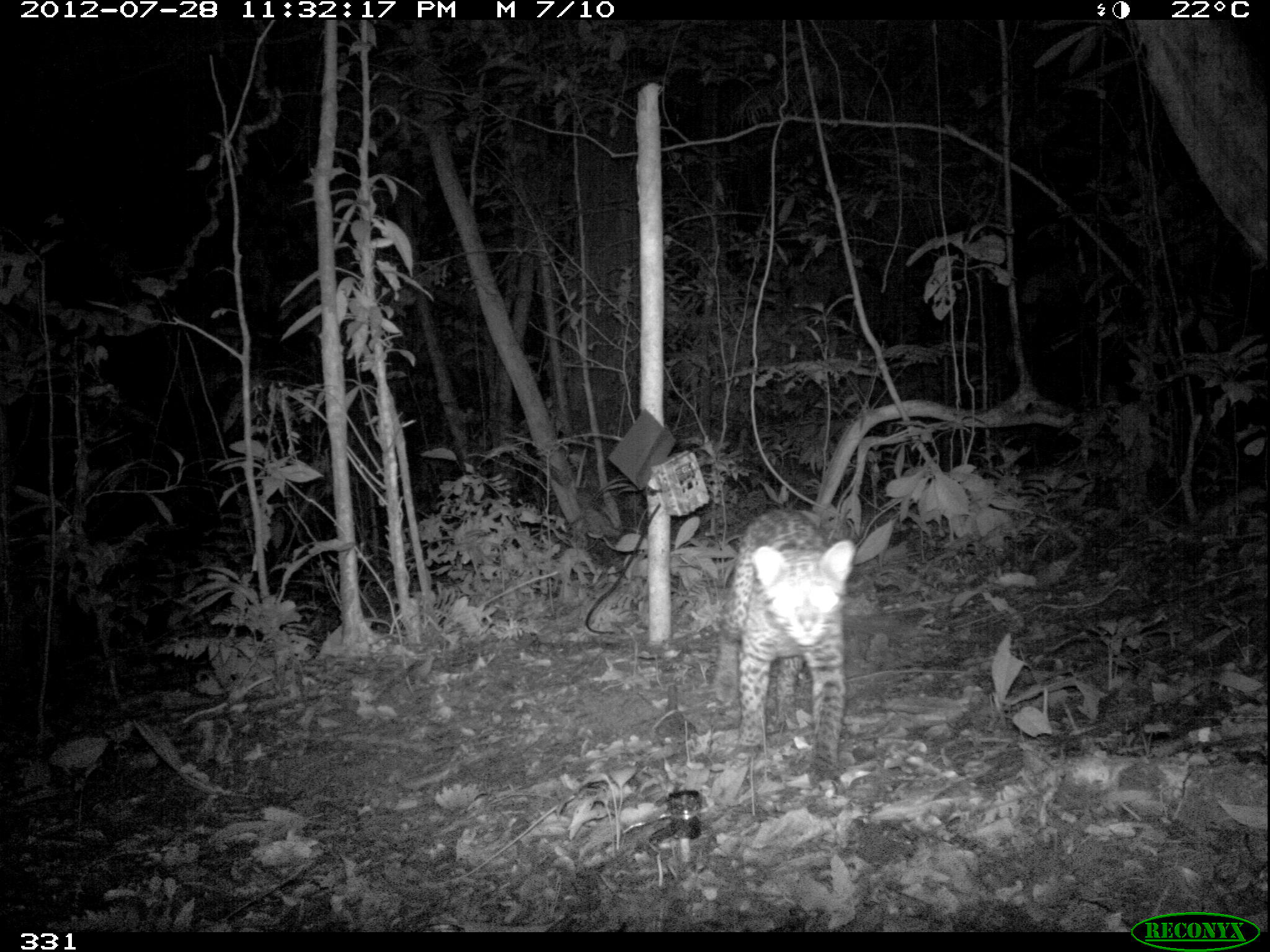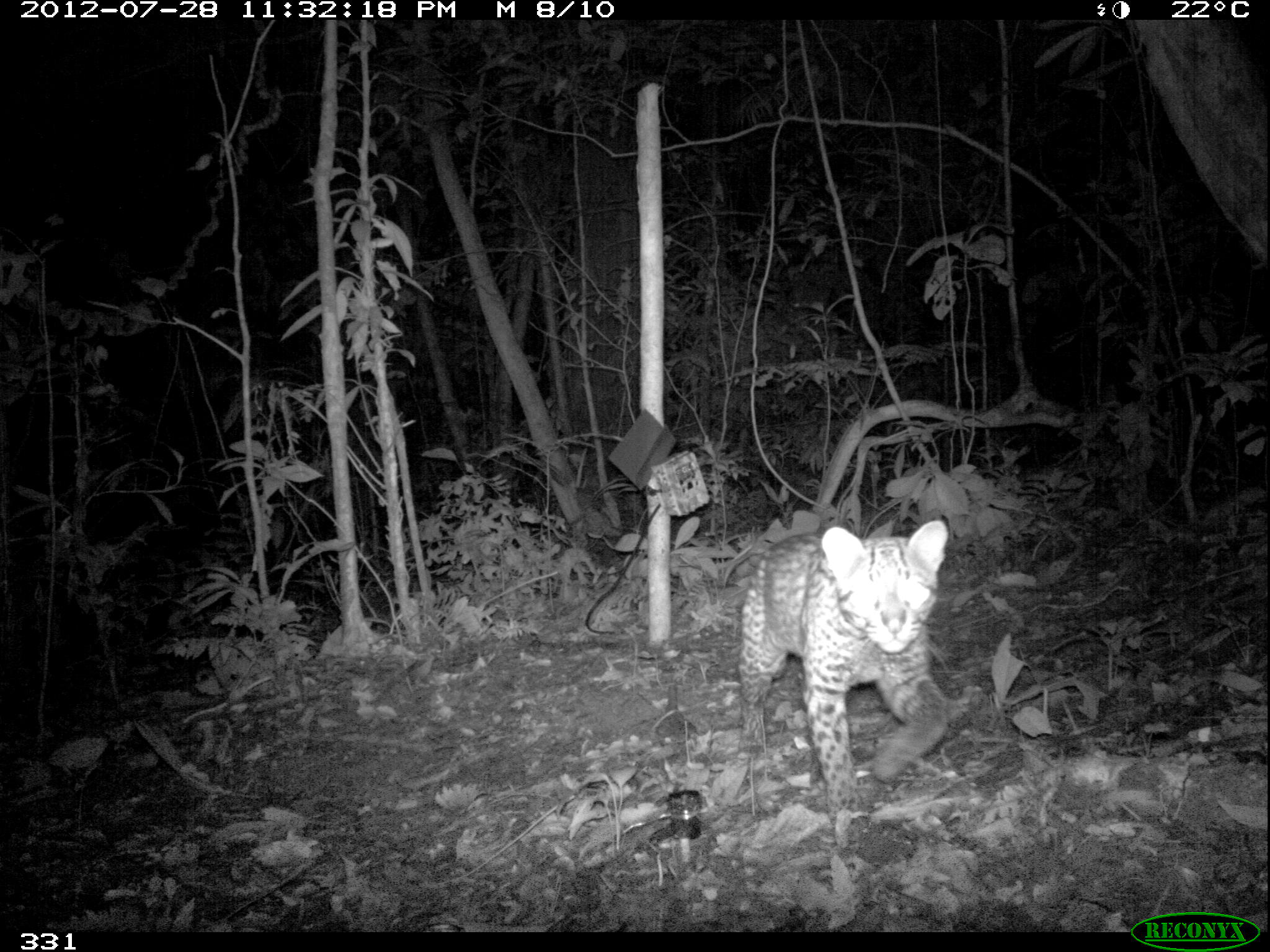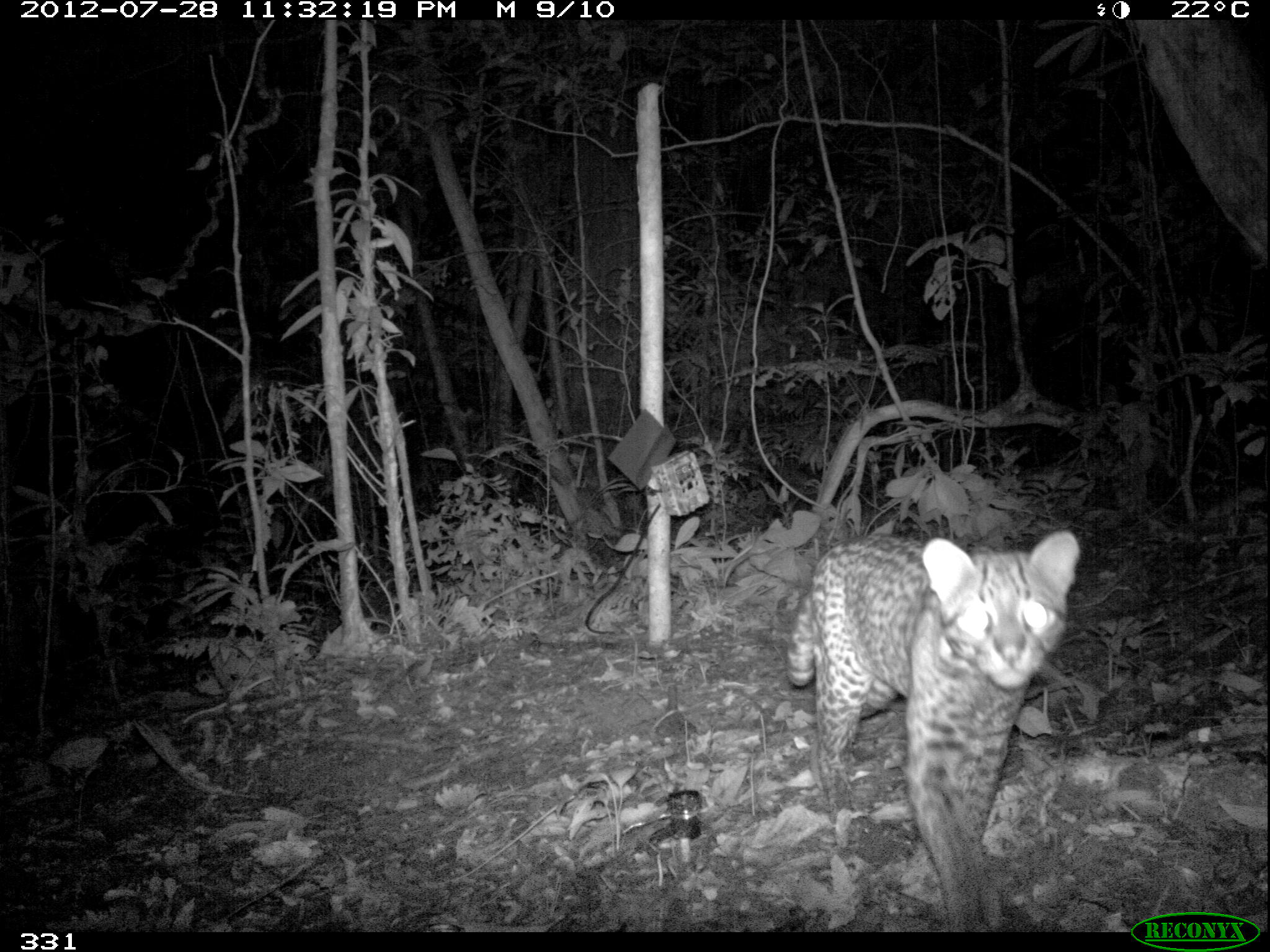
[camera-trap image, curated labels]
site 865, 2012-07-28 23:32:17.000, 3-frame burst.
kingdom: Animalia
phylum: Chordata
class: Mammalia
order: Carnivora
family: Felidae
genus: Leopardus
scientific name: Leopardus pardalis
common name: ocelot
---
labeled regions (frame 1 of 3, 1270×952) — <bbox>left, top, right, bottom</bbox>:
leopardus pardalis: <bbox>708, 508, 855, 794</bbox>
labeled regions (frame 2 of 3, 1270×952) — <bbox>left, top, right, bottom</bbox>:
leopardus pardalis: <bbox>735, 518, 953, 826</bbox>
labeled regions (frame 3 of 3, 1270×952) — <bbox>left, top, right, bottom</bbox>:
leopardus pardalis: <bbox>780, 527, 1080, 931</bbox>